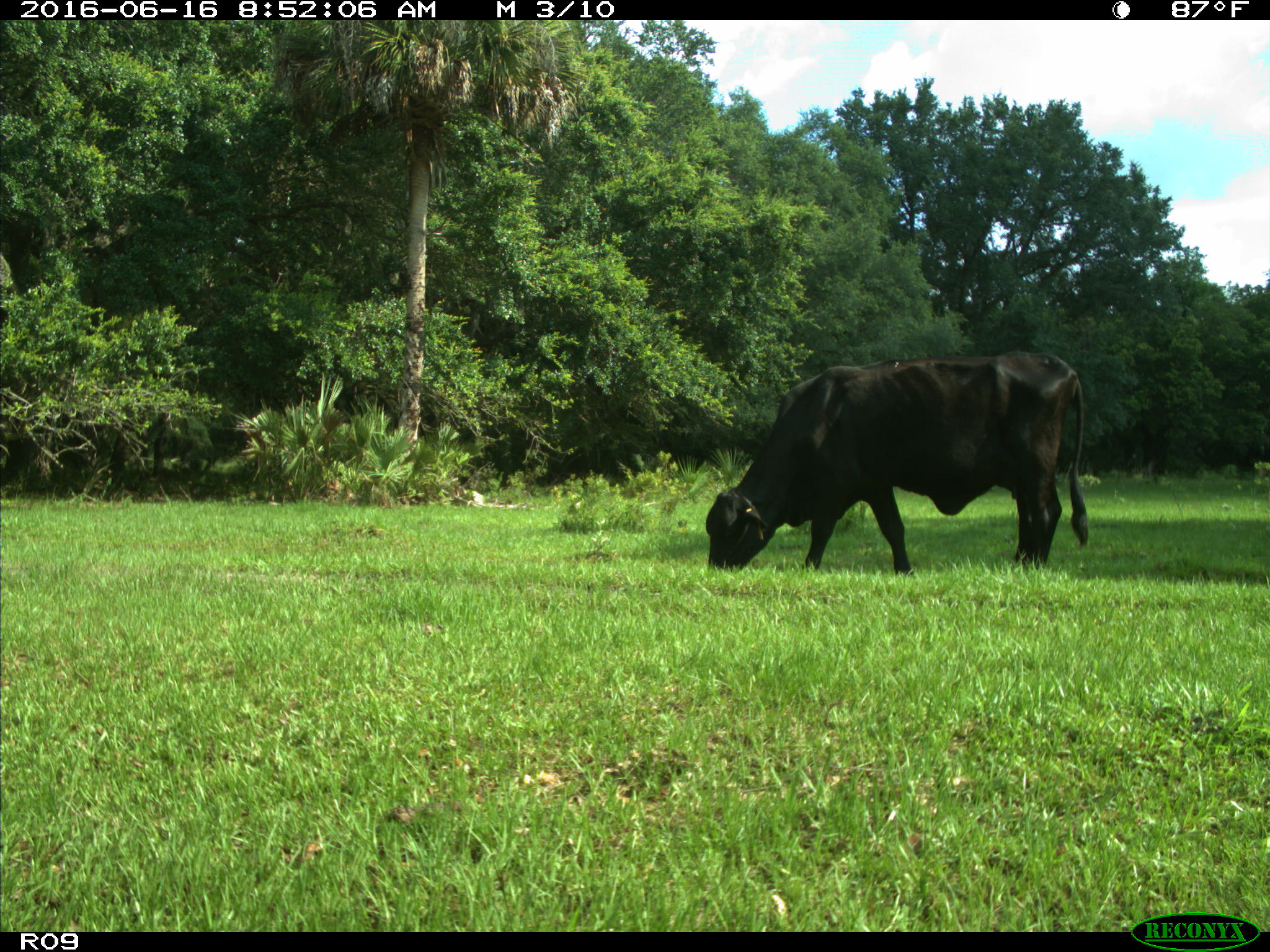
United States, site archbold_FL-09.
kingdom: Animalia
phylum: Chordata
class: Mammalia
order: Artiodactyla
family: Bovidae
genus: Bos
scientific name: Bos taurus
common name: domestic cow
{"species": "Bos taurus (domestic cow)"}